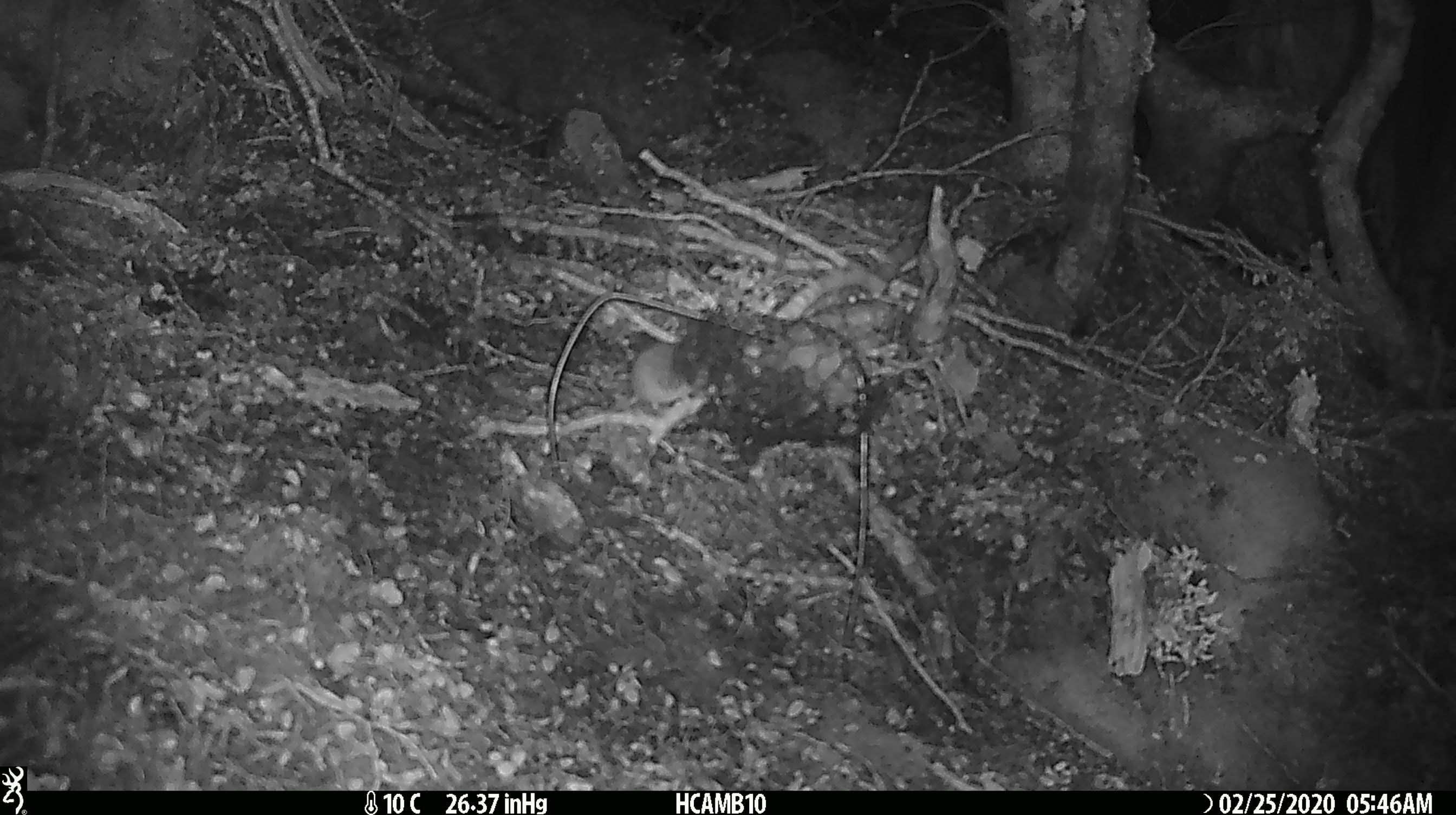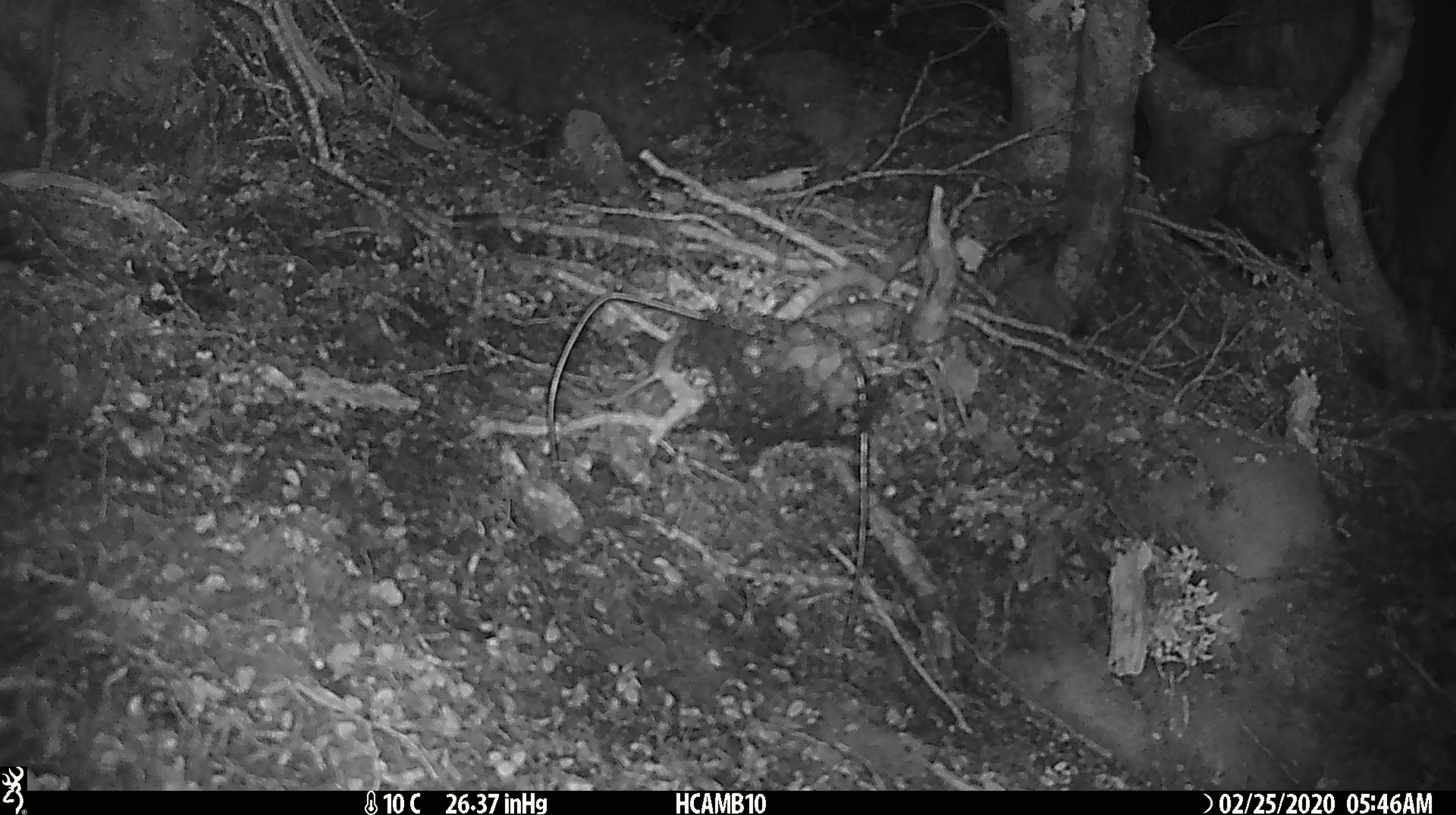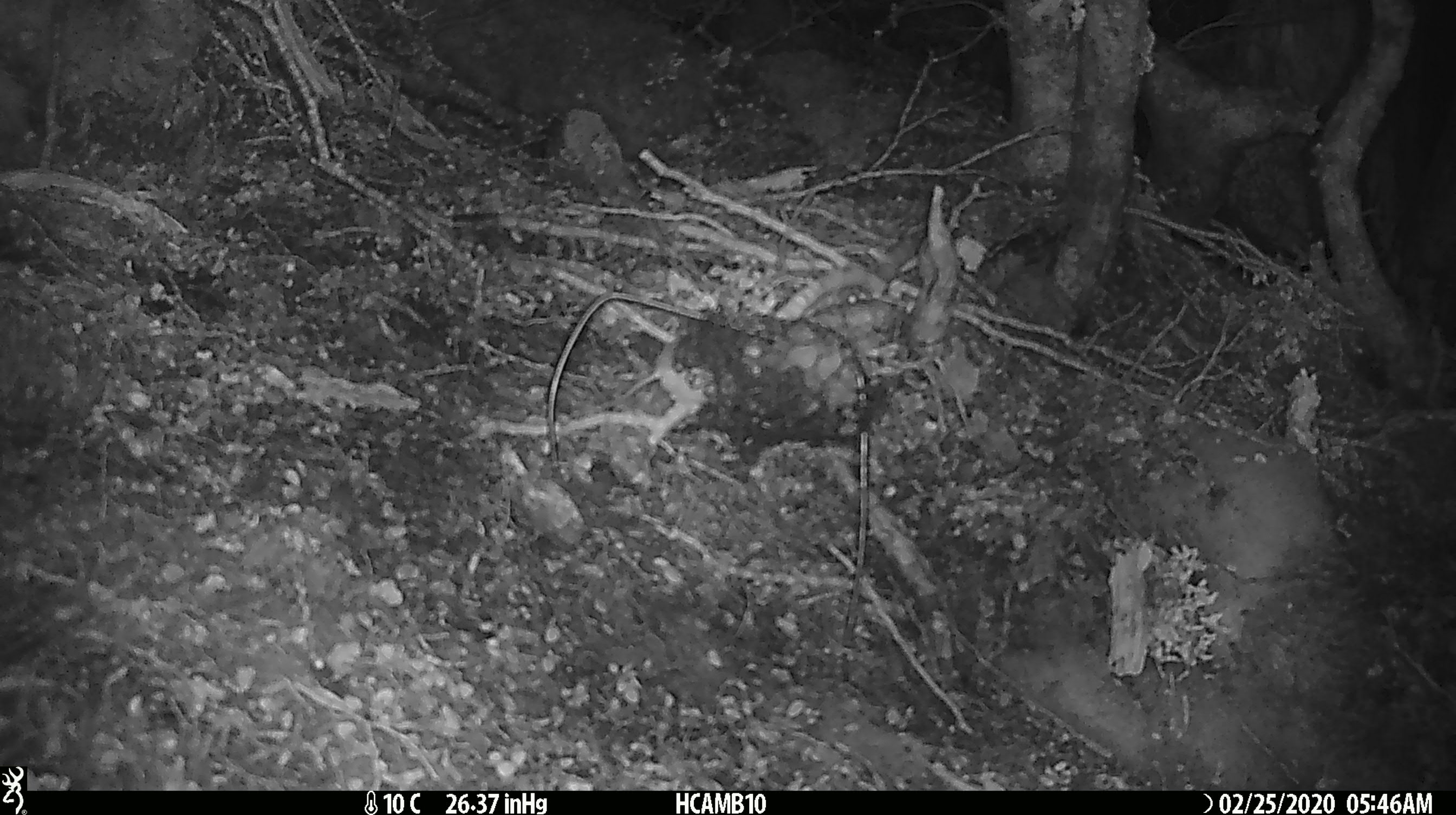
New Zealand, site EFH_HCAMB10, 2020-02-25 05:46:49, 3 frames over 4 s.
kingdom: Animalia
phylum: Chordata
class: Mammalia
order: Rodentia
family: Muridae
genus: Mus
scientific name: Mus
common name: mouse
Mouse (Mus).